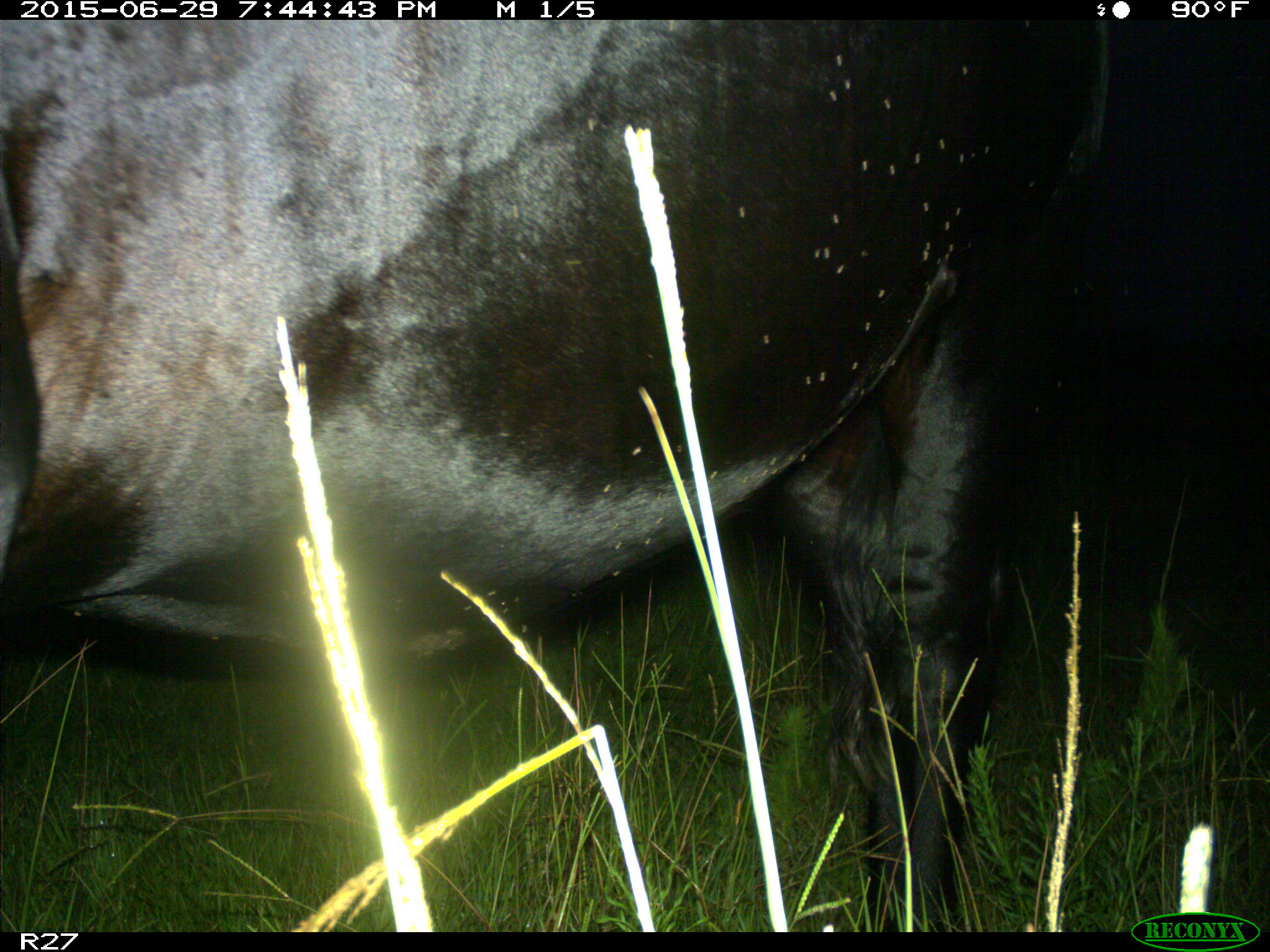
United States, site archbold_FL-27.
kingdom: Animalia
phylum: Chordata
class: Mammalia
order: Artiodactyla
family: Bovidae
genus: Bos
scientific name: Bos taurus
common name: domestic cow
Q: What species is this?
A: Bos taurus (domestic cow).